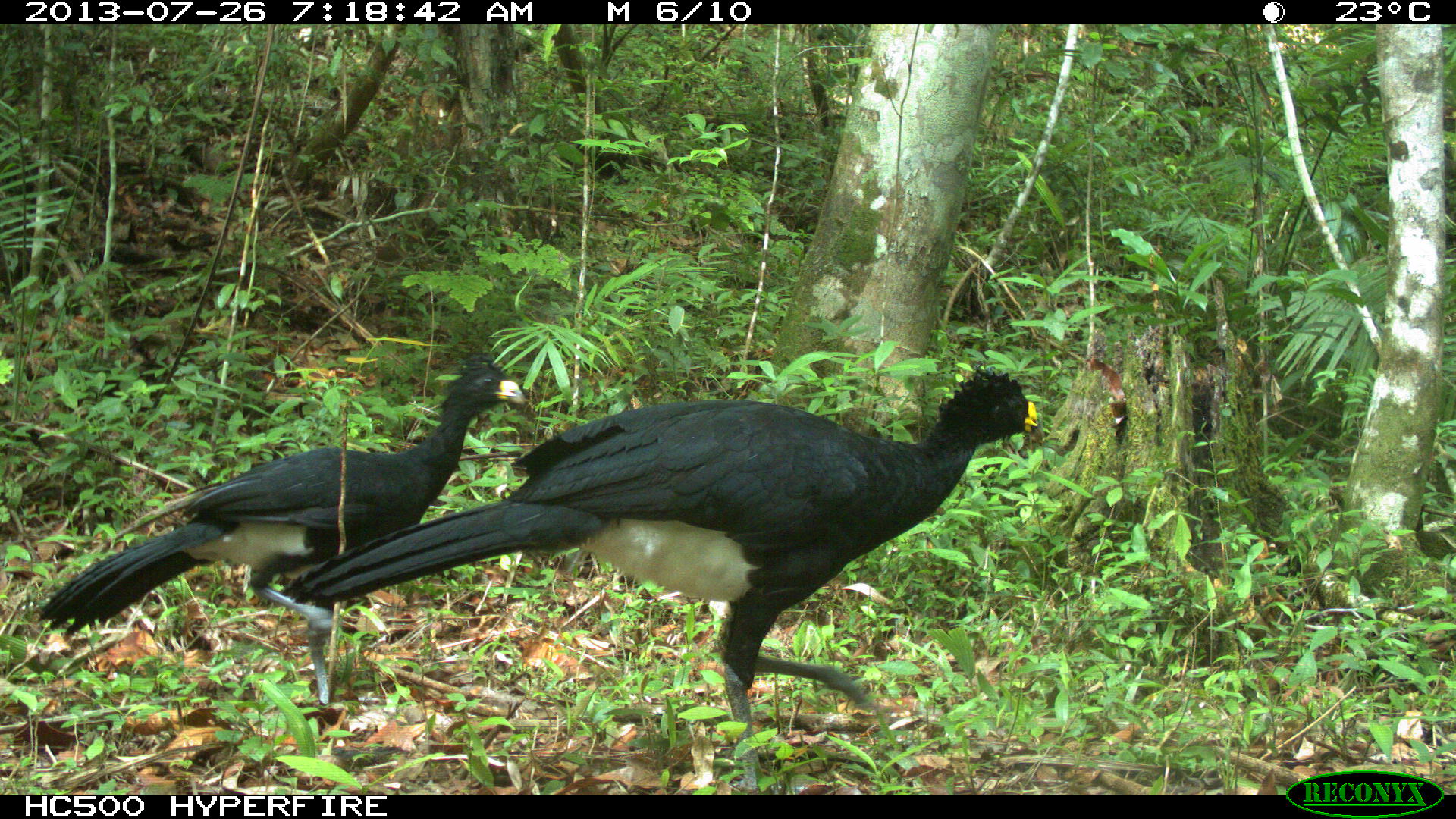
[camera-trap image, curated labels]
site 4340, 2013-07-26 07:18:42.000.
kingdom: Animalia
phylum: Chordata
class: Aves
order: Galliformes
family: Cracidae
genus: Crax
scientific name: Crax rubra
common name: great curassow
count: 2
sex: male